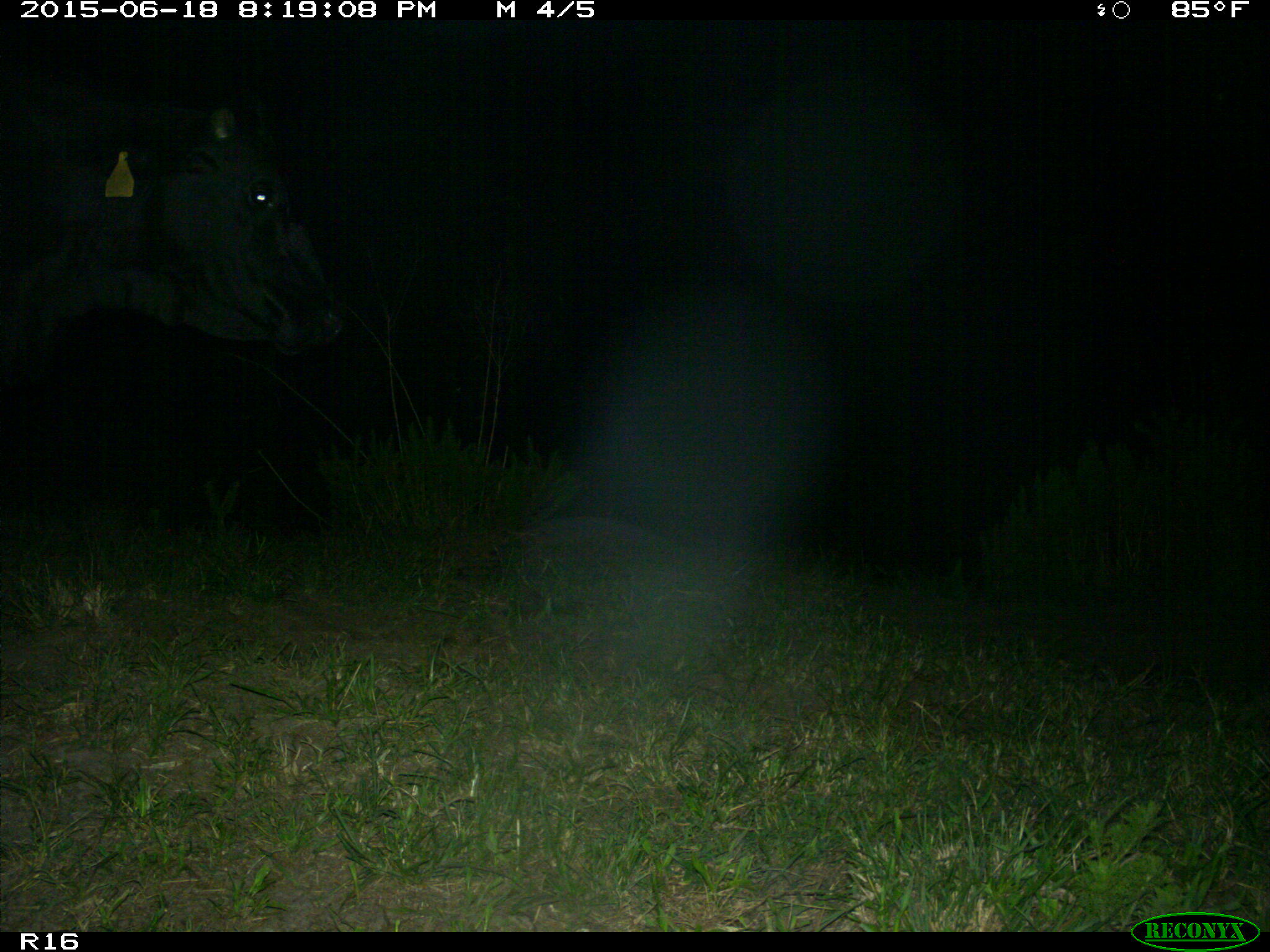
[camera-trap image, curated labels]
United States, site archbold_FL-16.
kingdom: Animalia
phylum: Chordata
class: Mammalia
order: Artiodactyla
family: Bovidae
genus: Bos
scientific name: Bos taurus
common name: domestic cow